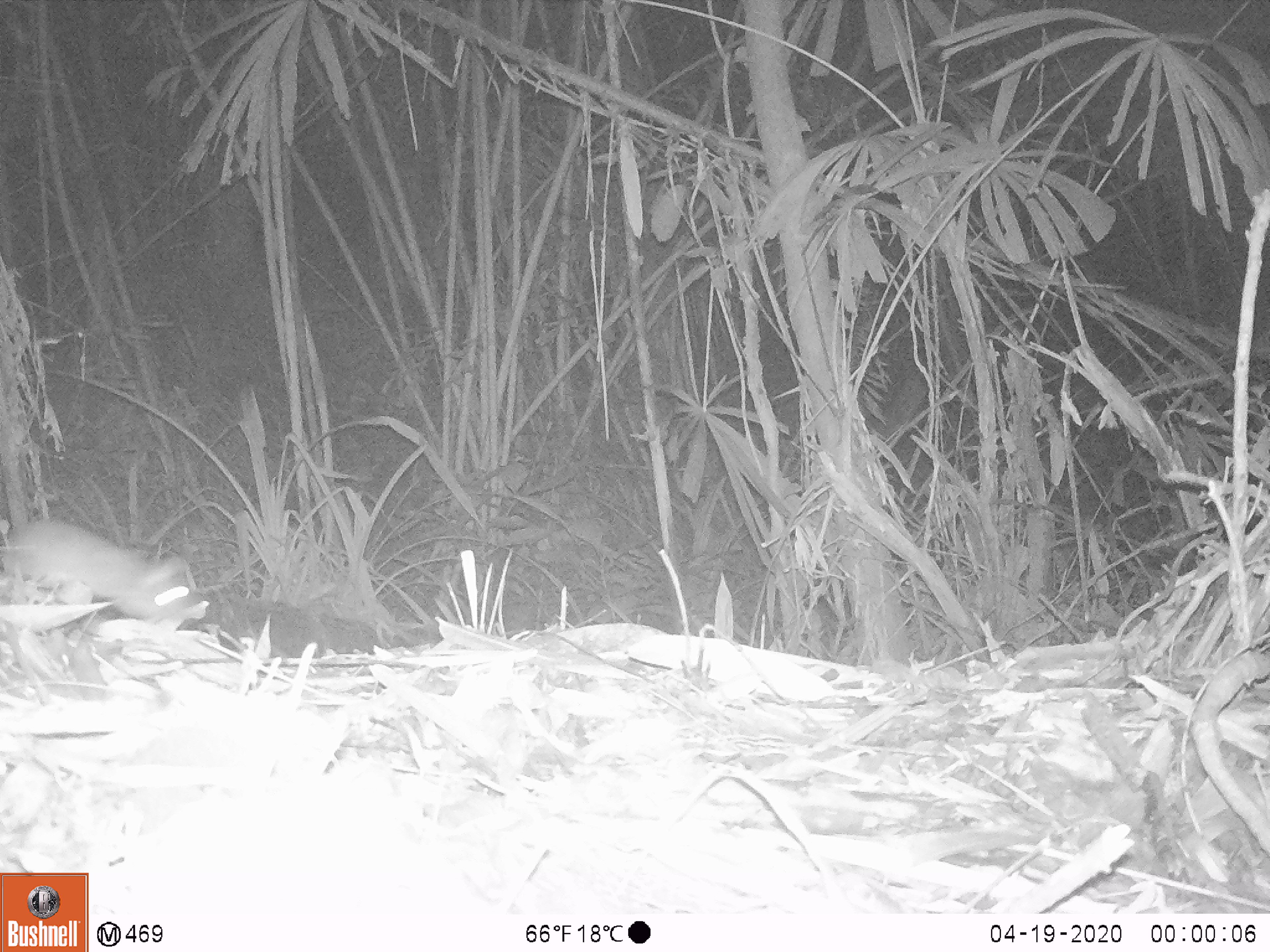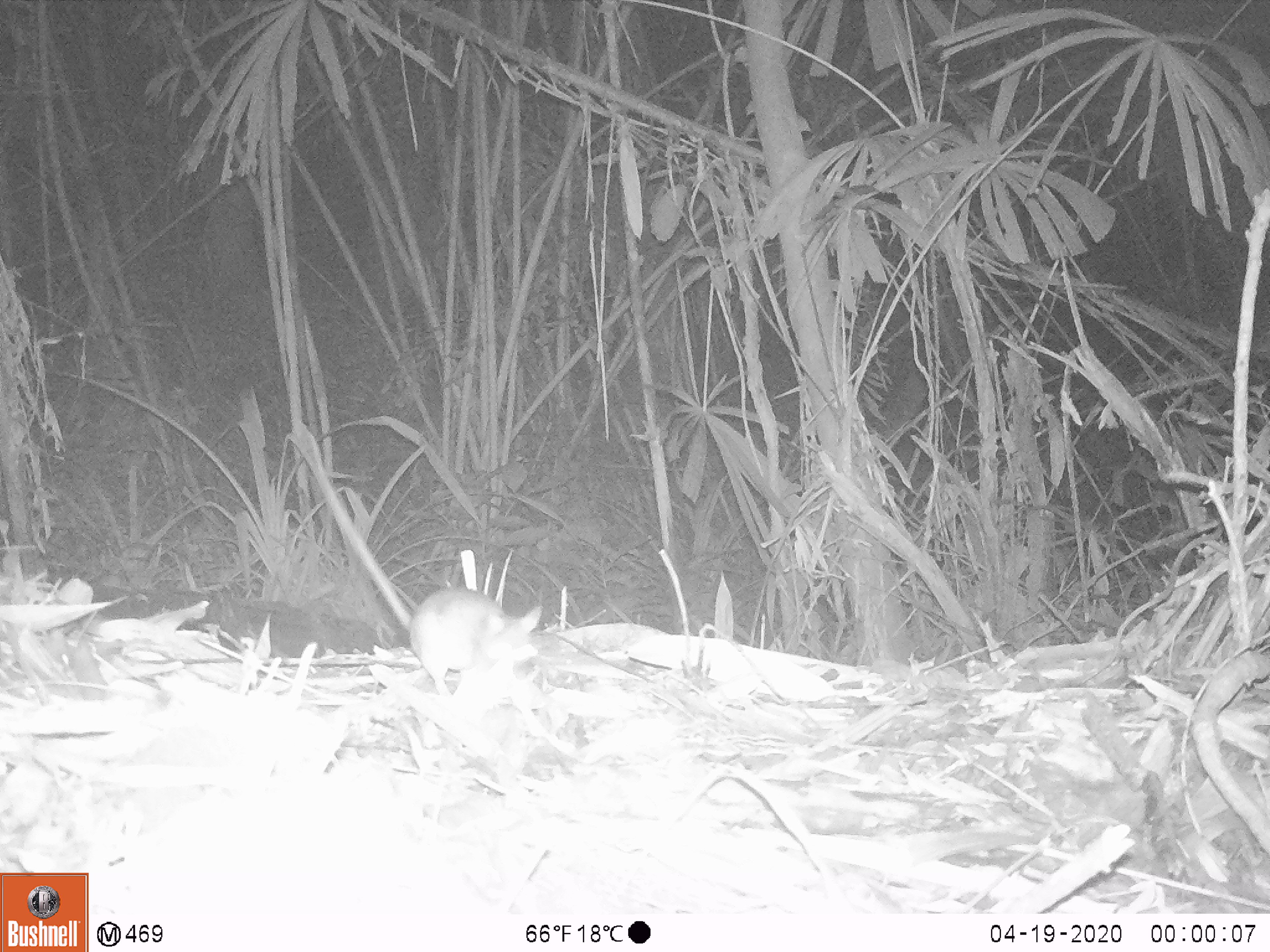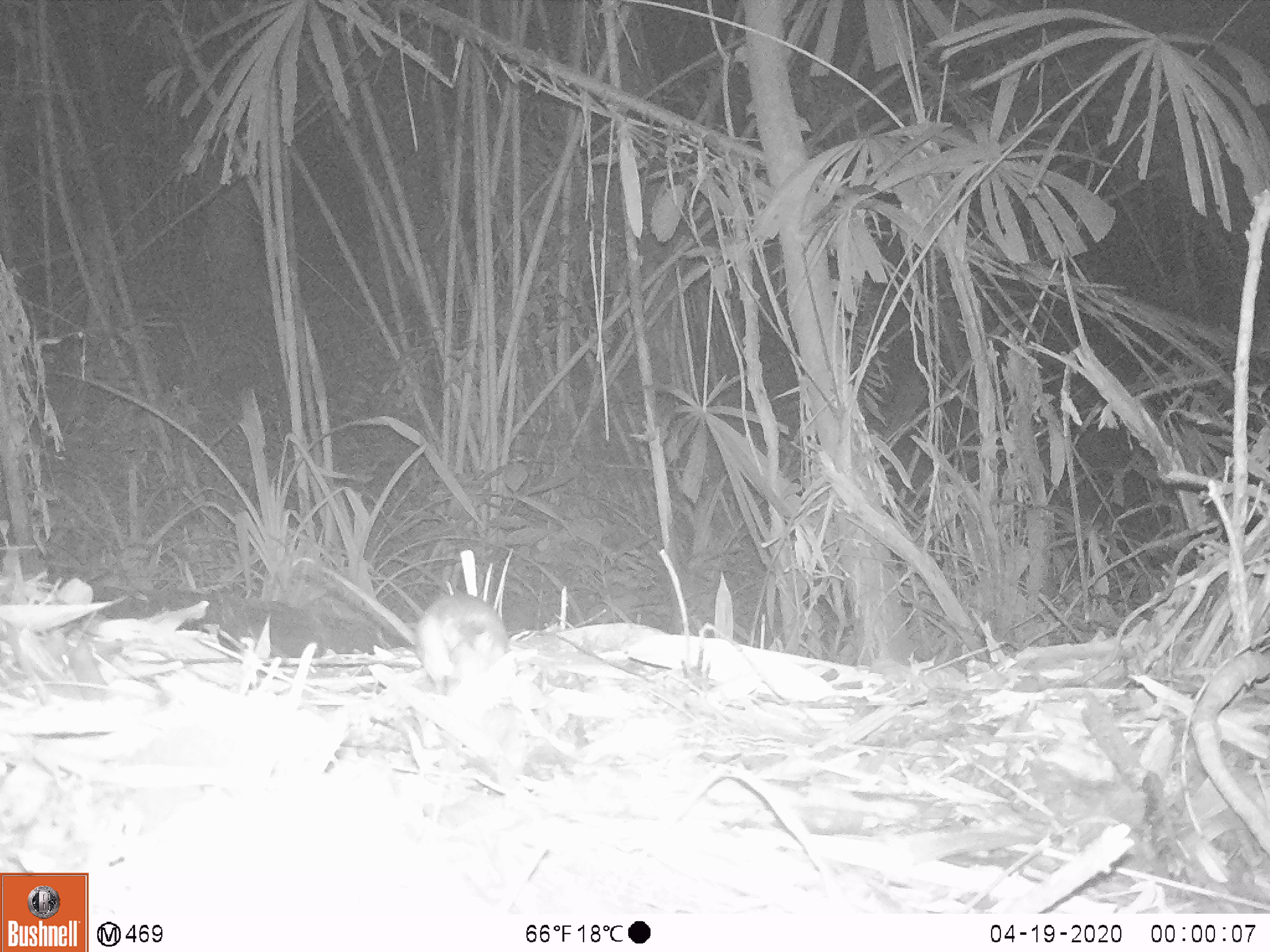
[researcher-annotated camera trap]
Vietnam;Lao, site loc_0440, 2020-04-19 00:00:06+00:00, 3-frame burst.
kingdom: Animalia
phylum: Chordata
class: Mammalia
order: Rodentia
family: Muridae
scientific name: Muridae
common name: old-world mice and rats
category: unidentified murid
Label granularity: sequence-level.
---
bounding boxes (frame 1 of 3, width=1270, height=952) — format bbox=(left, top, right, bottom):
unidentified murid: bbox=(0, 517, 204, 625)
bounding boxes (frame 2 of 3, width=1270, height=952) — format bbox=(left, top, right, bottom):
unidentified murid: bbox=(306, 432, 543, 698)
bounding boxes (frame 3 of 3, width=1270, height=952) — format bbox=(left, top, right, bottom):
unidentified murid: bbox=(320, 565, 511, 695)